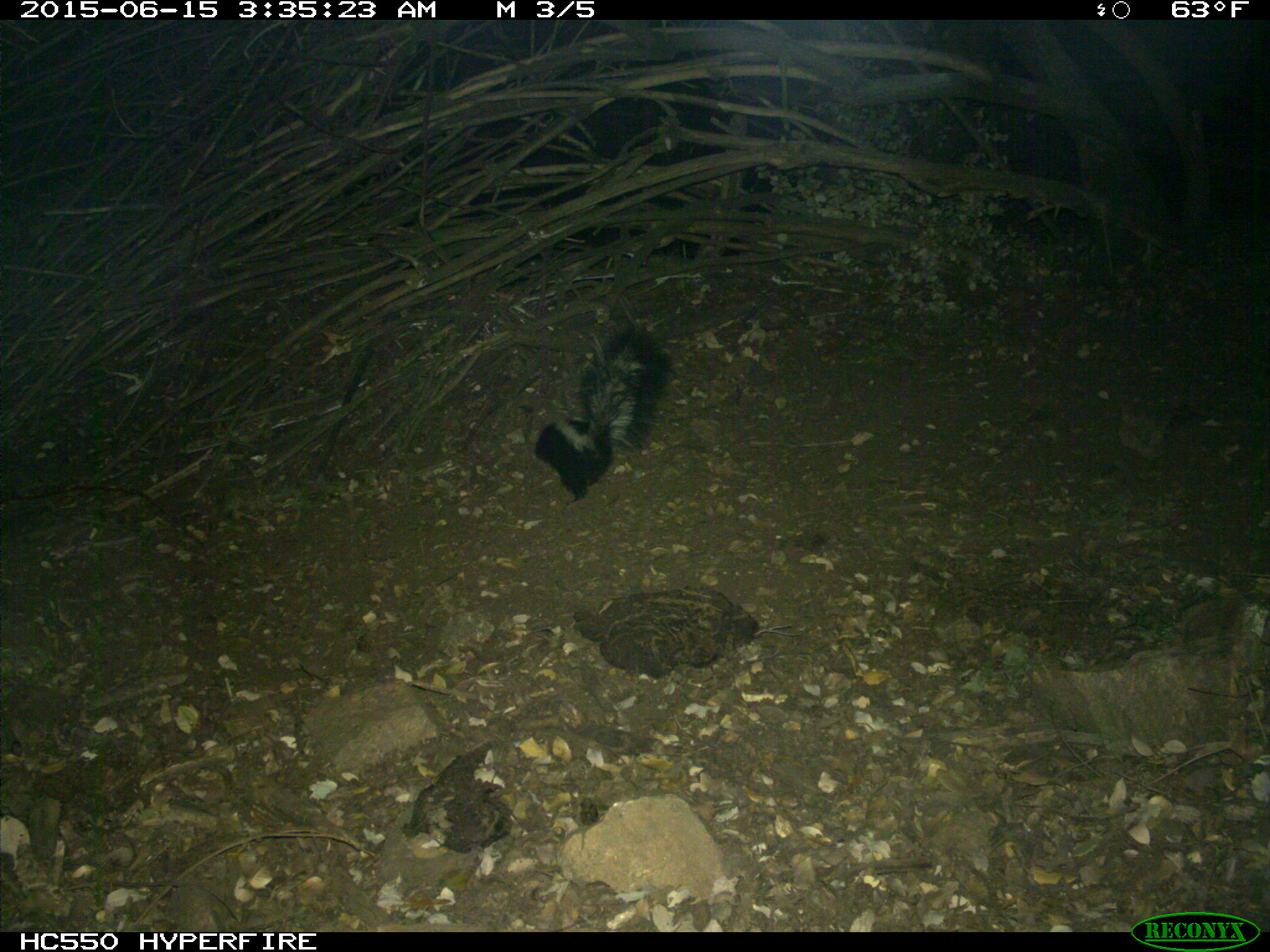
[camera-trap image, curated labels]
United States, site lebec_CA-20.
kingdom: Animalia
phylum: Chordata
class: Mammalia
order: Carnivora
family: Mephitidae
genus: Mephitis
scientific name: Mephitis mephitis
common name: striped skunk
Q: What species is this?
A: Mephitis mephitis (striped skunk).